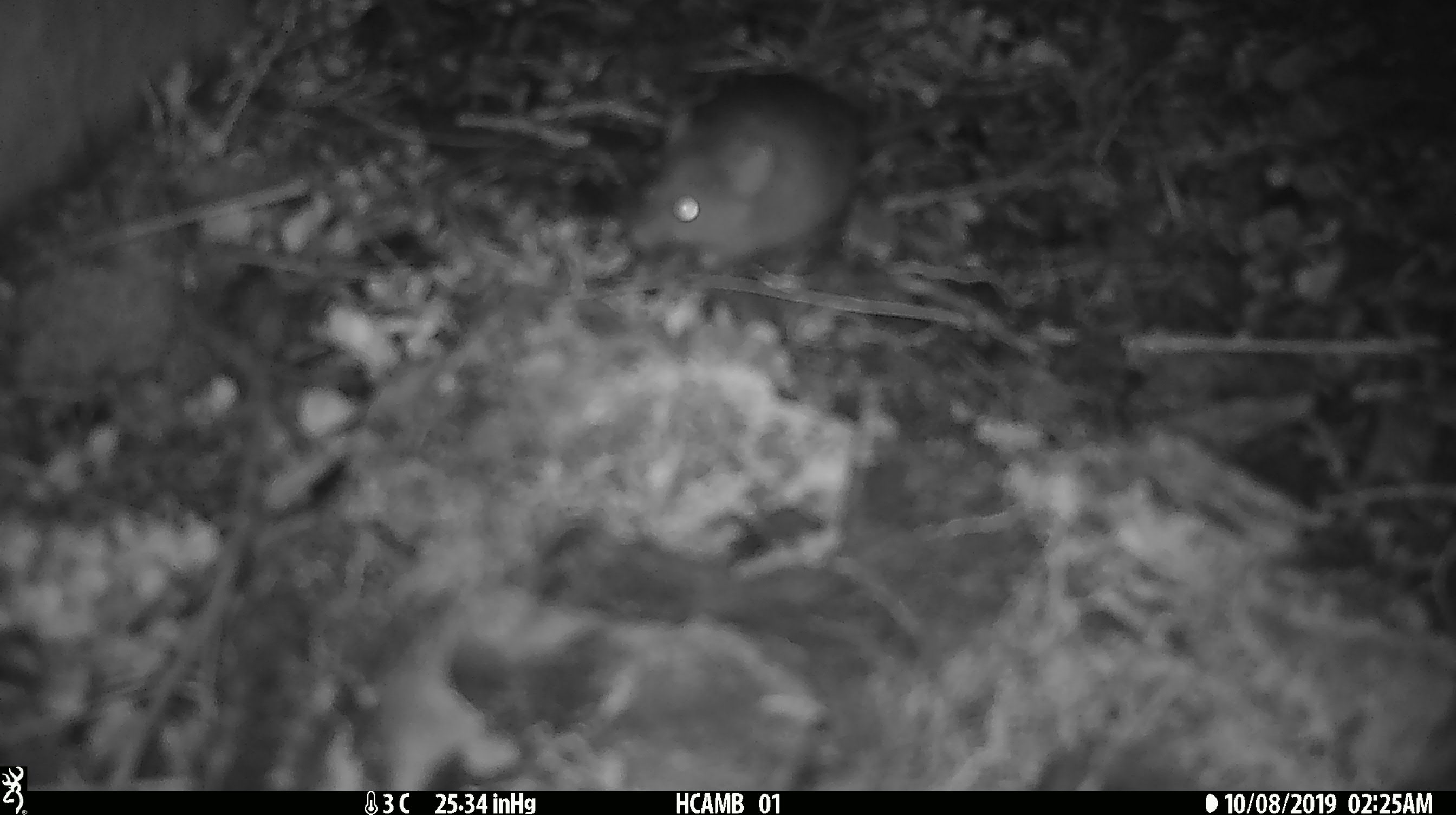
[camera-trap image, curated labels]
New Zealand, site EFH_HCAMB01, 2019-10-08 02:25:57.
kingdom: Animalia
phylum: Chordata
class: Mammalia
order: Rodentia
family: Muridae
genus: Mus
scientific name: Mus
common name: mouse